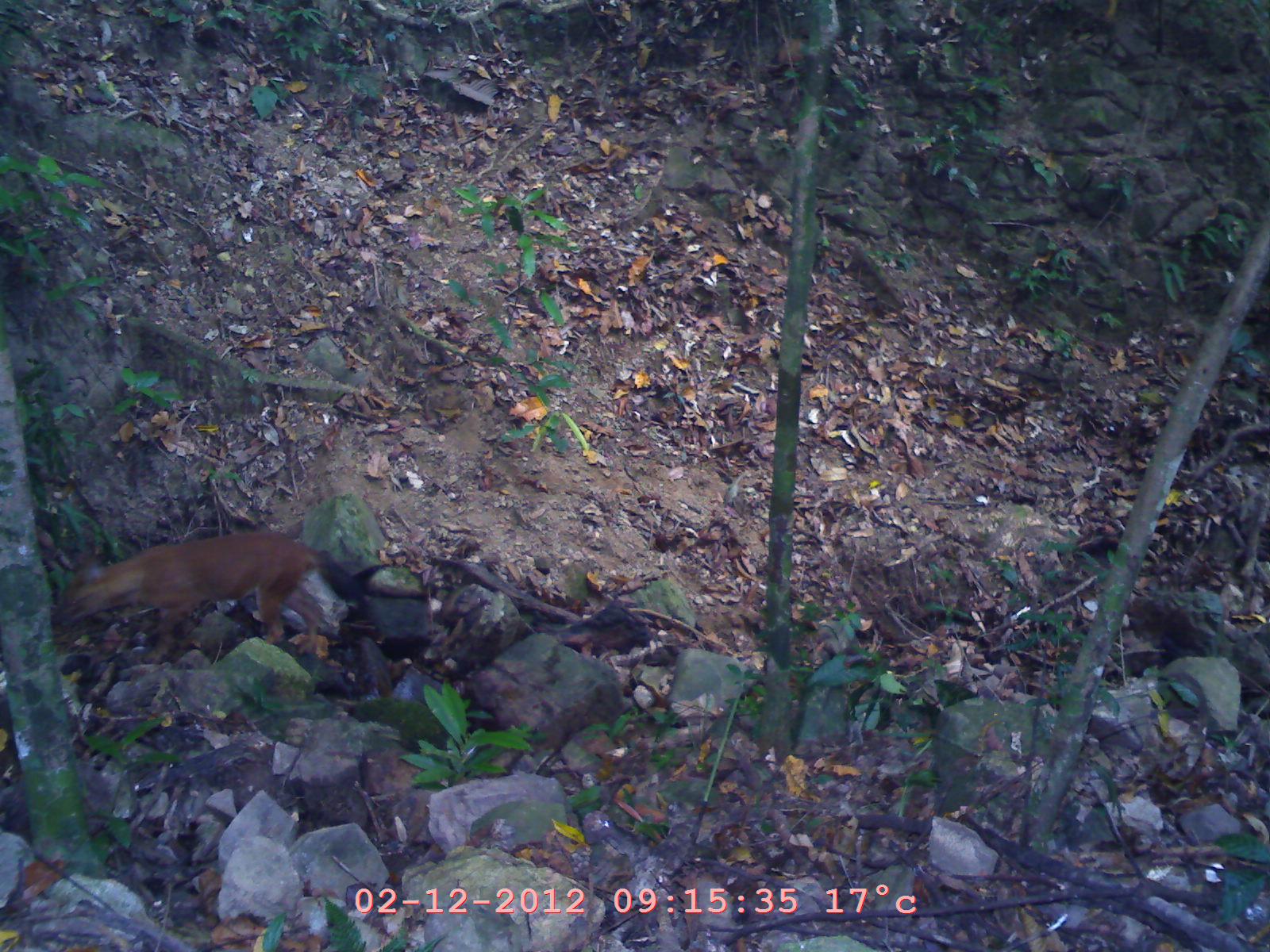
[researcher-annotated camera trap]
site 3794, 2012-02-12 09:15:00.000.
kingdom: Animalia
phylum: Chordata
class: Mammalia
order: Carnivora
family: Canidae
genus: Cuon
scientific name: Cuon alpinus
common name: dhole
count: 1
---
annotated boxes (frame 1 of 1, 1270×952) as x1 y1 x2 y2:
cuon alpinus: 45 525 327 653